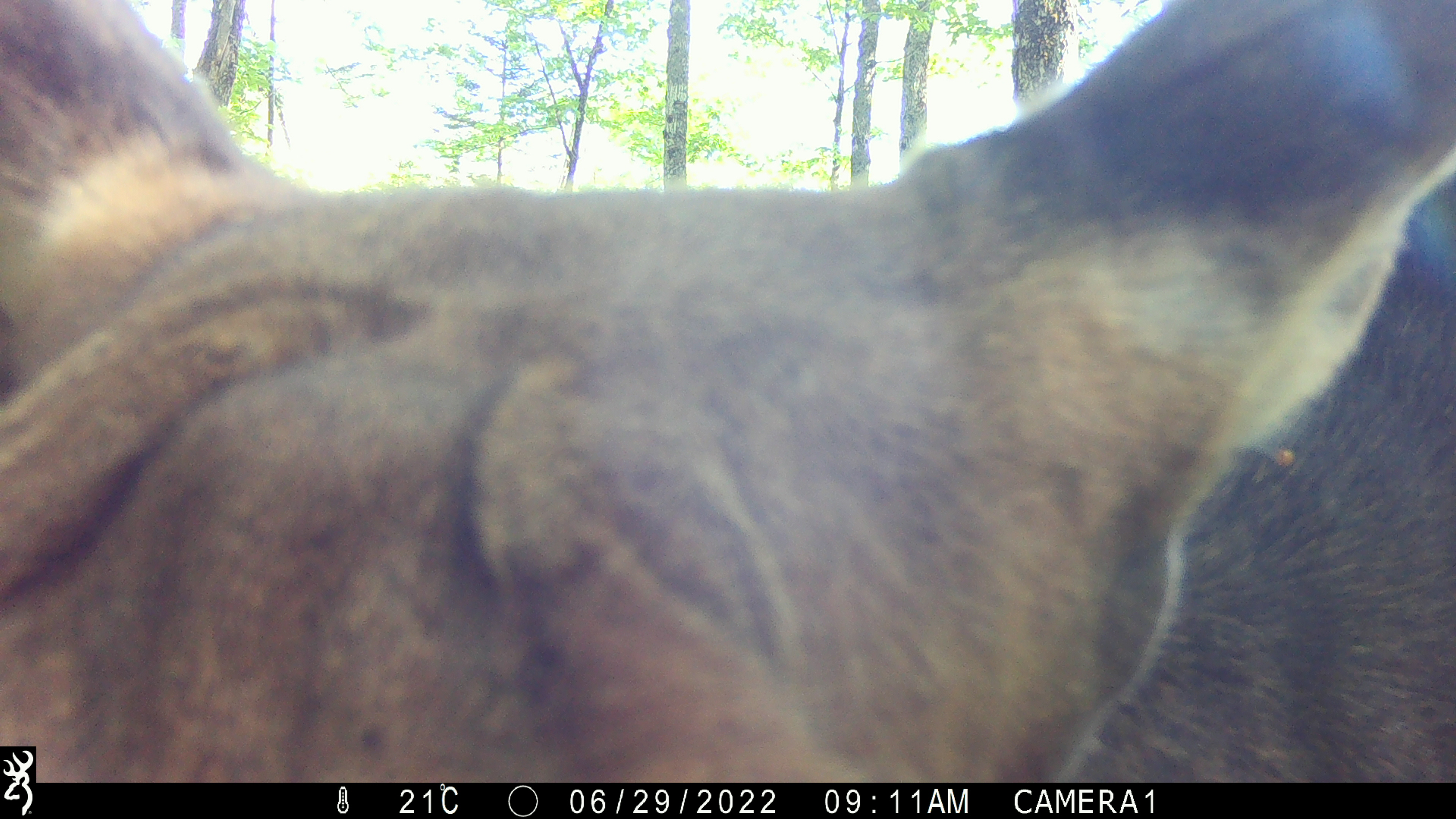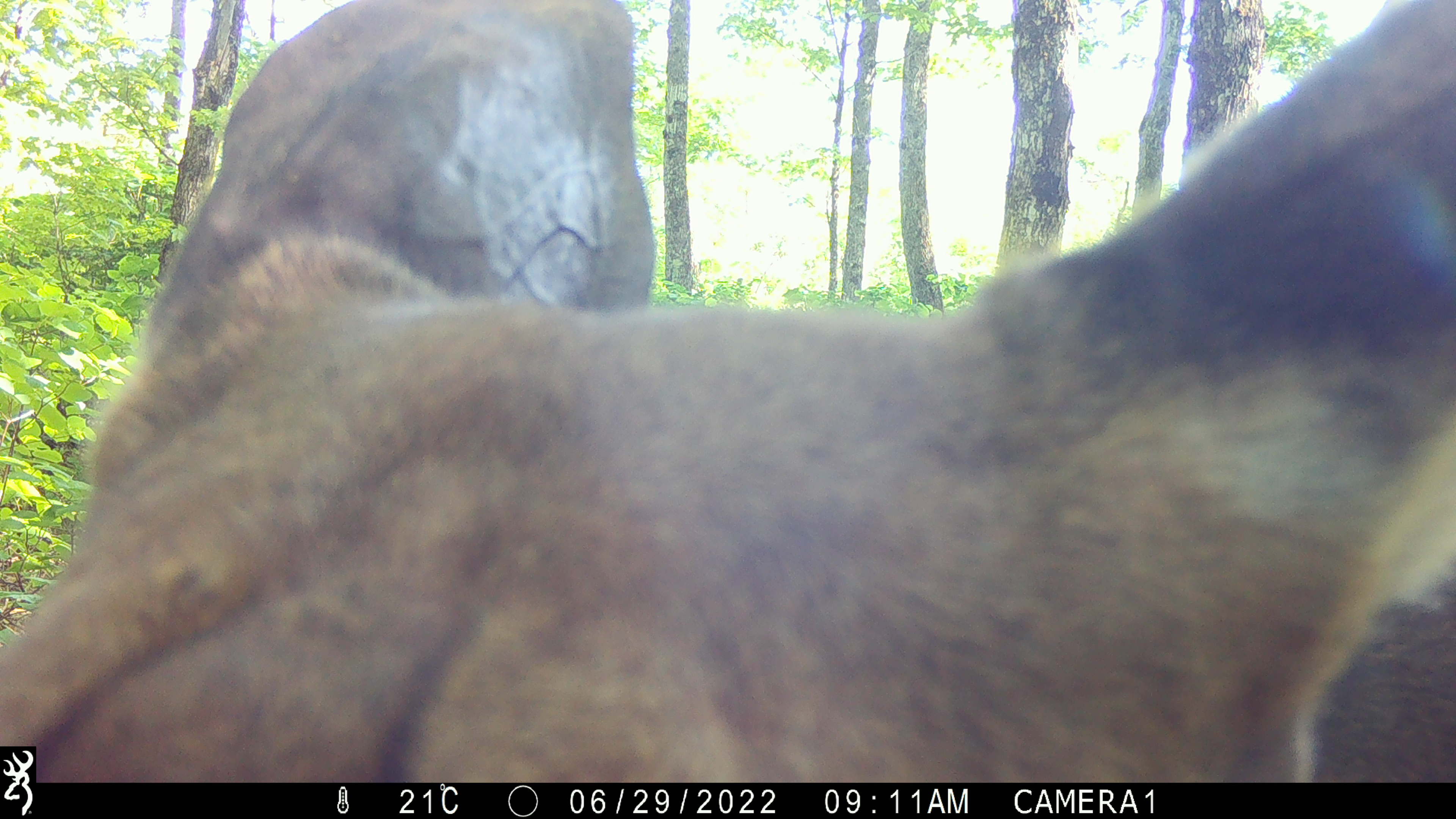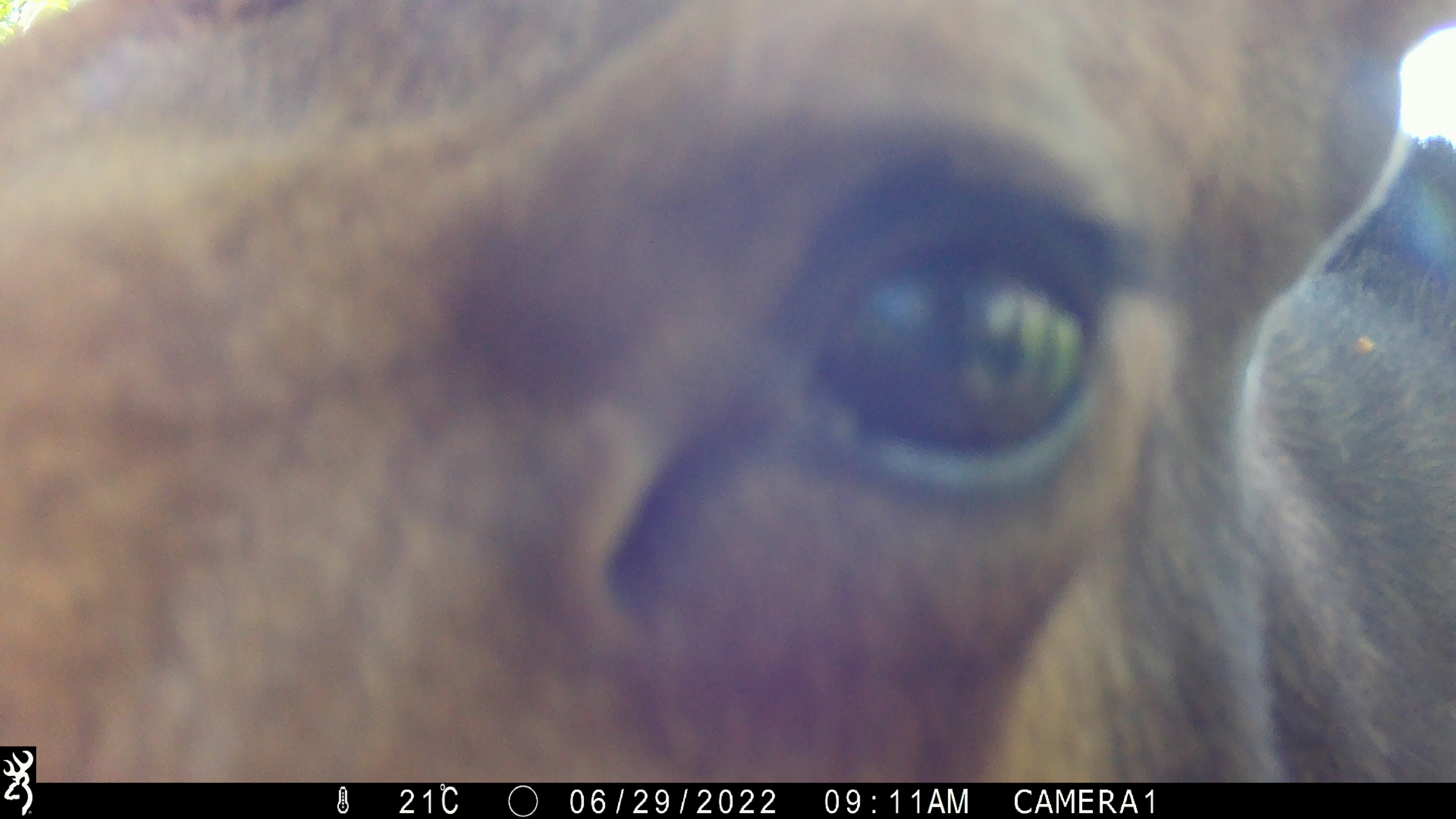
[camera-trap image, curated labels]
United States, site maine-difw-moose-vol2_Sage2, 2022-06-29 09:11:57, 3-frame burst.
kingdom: Animalia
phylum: Chordata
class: Mammalia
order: Artiodactyla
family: Cervidae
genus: Alces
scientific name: Alces alces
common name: moose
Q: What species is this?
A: Moose (Alces alces).